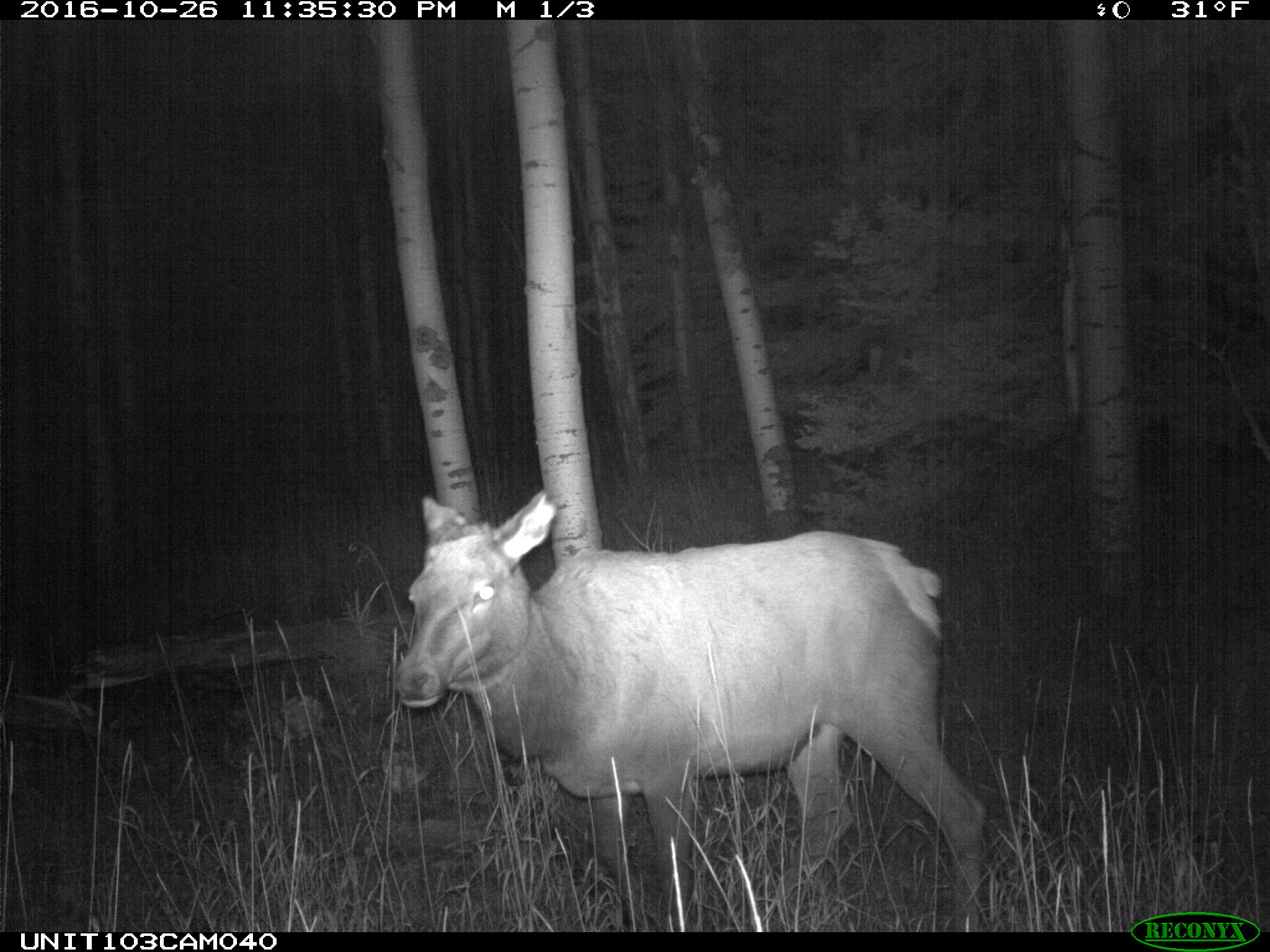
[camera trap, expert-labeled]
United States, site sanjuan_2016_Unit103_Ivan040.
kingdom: Animalia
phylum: Chordata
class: Mammalia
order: Artiodactyla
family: Cervidae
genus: Cervus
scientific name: Cervus elaphus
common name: red deer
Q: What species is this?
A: Cervus elaphus (red deer).